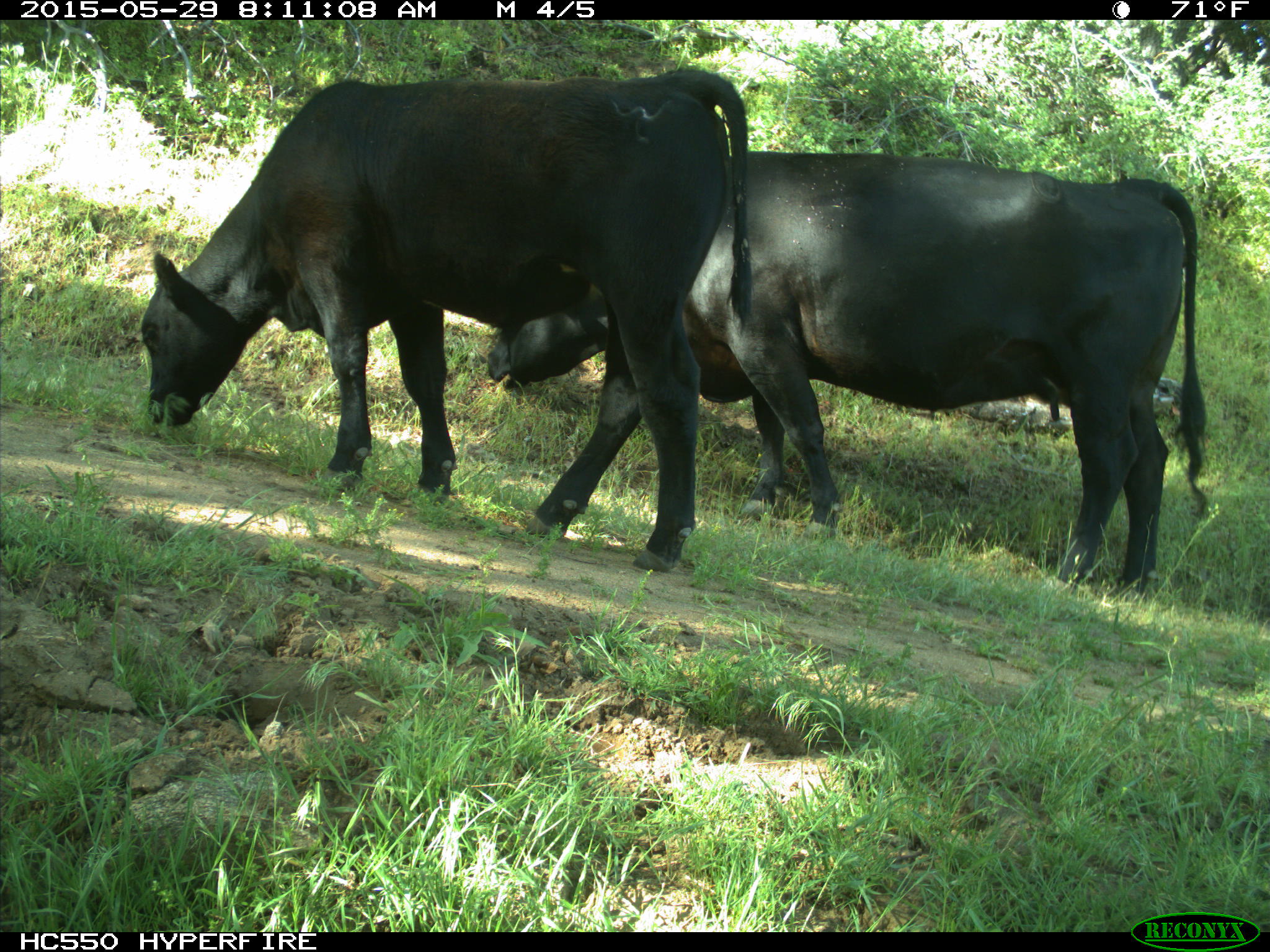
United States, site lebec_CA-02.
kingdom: Animalia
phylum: Chordata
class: Mammalia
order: Artiodactyla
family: Bovidae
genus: Bos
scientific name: Bos taurus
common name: domestic cow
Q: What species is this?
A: Bos taurus (domestic cow).